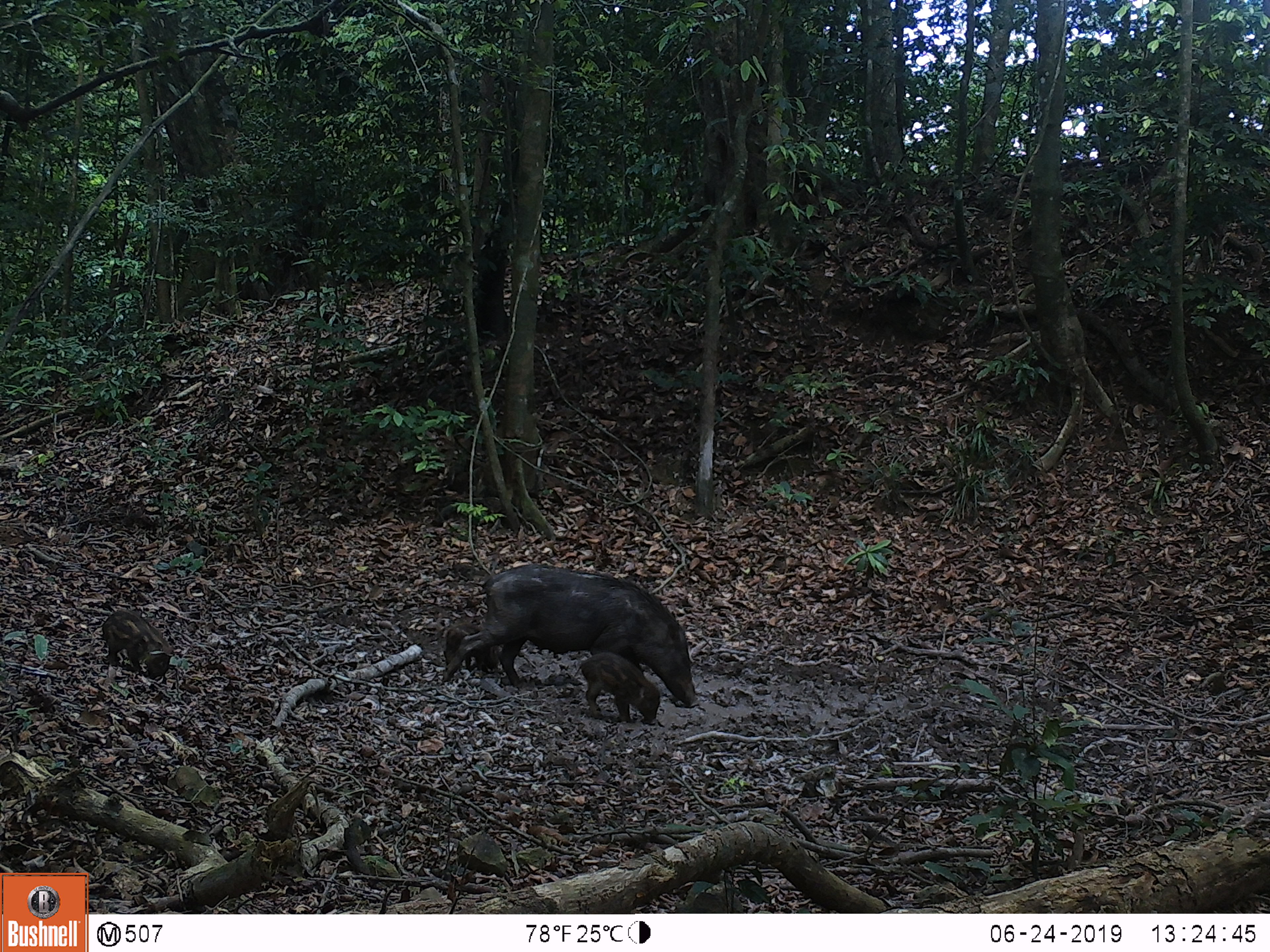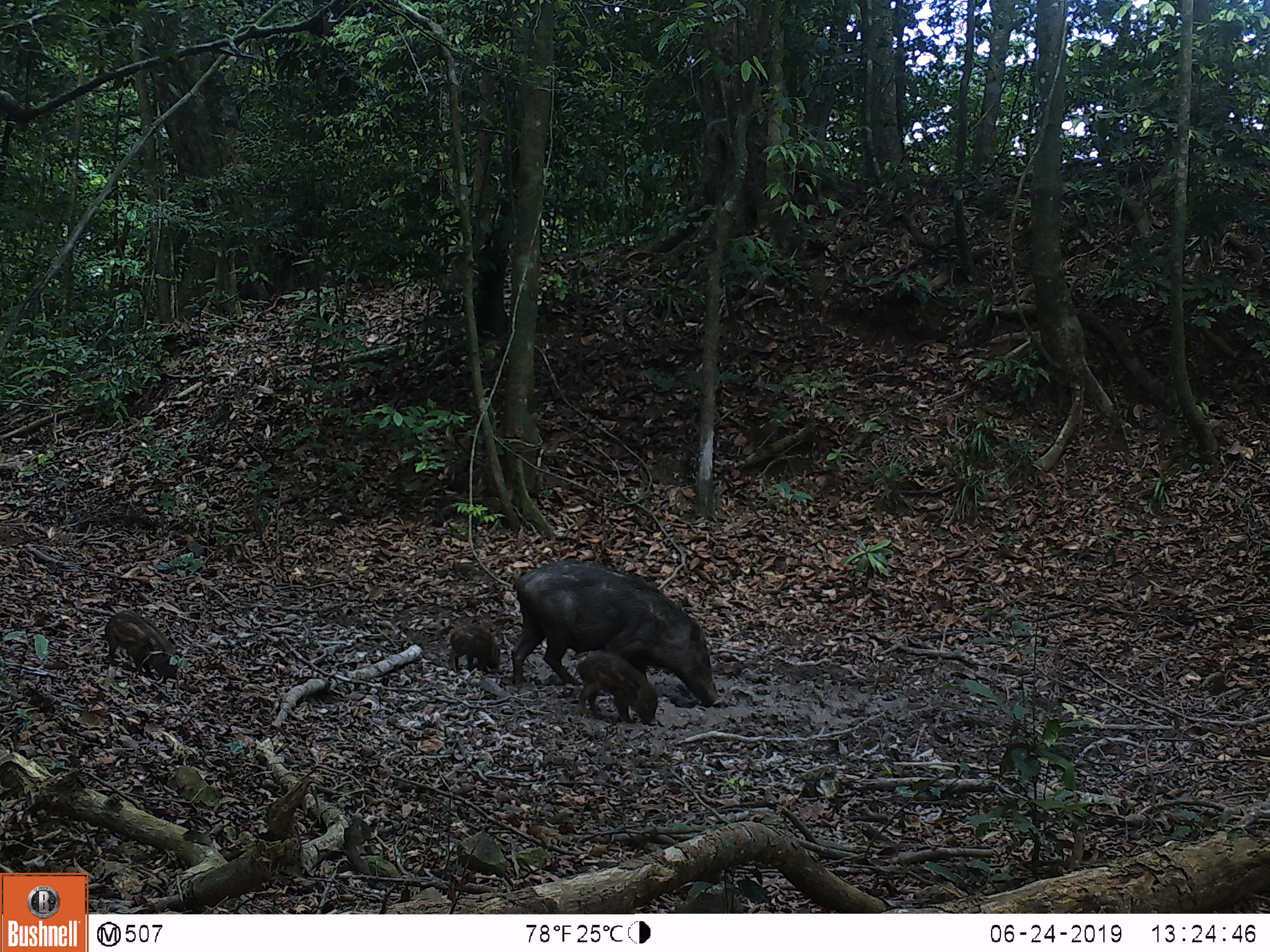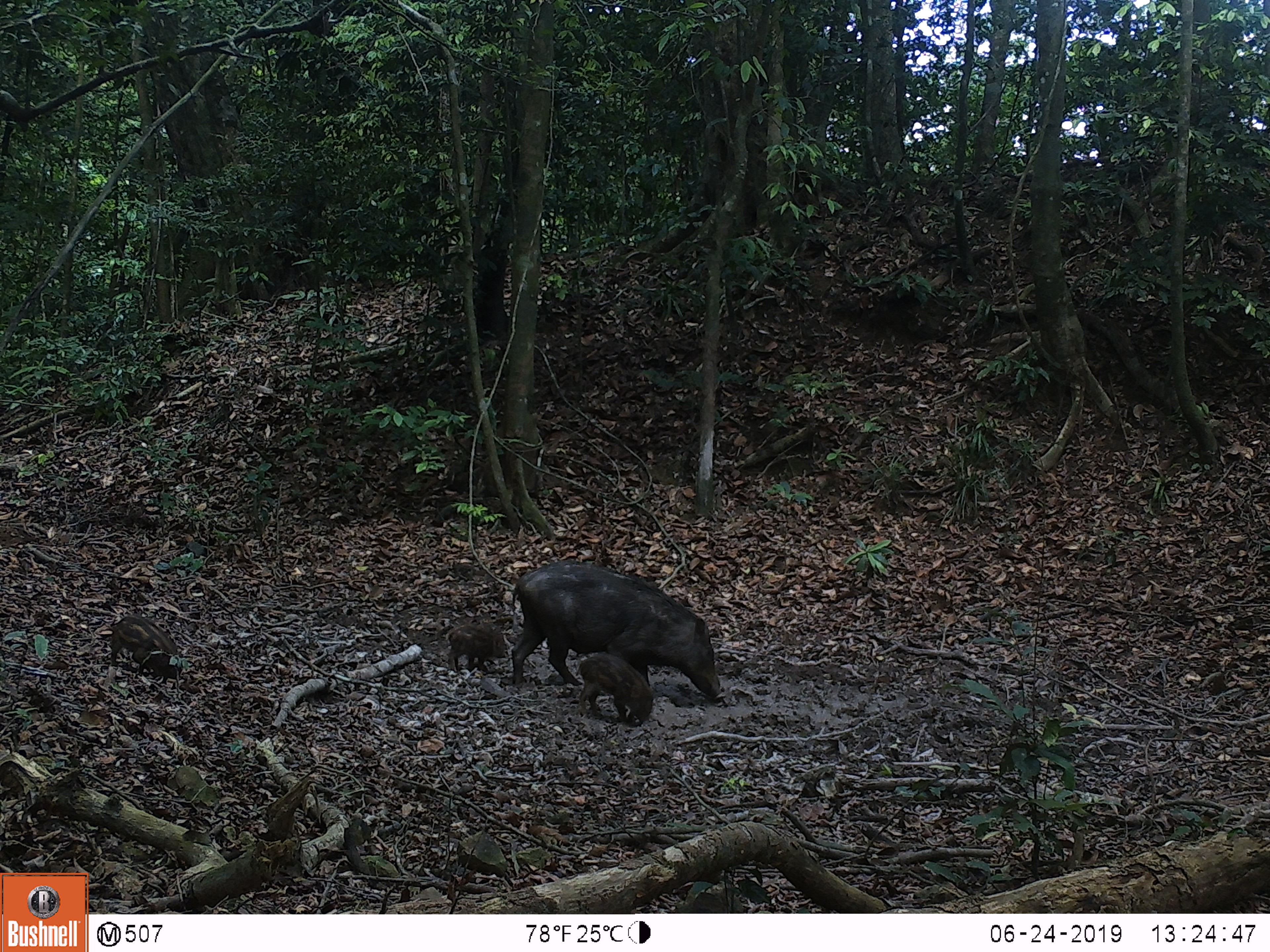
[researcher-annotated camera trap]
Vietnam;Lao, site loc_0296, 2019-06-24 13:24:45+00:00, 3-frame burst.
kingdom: Animalia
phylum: Chordata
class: Mammalia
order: Artiodactyla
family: Suidae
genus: Sus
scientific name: Sus scrofa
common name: eurasian wild pig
Eurasian wild pig (Sus scrofa). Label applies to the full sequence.